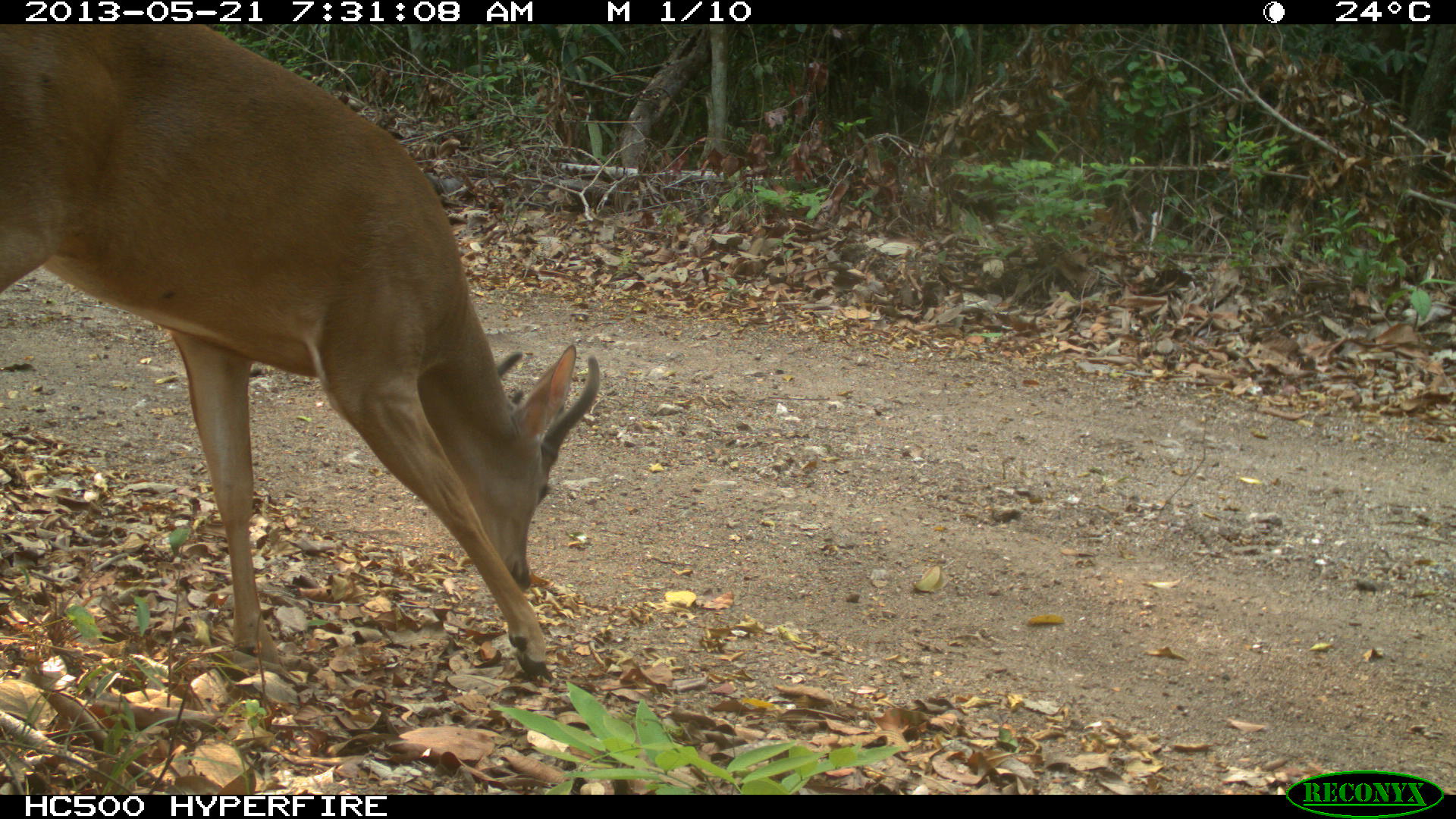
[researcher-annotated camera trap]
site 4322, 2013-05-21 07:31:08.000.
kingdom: Animalia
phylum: Chordata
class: Mammalia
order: Artiodactyla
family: Cervidae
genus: Odocoileus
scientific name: Odocoileus virginianus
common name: white-tailed deer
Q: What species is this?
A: Odocoileus virginianus (white-tailed deer).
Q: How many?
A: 1.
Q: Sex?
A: Male.